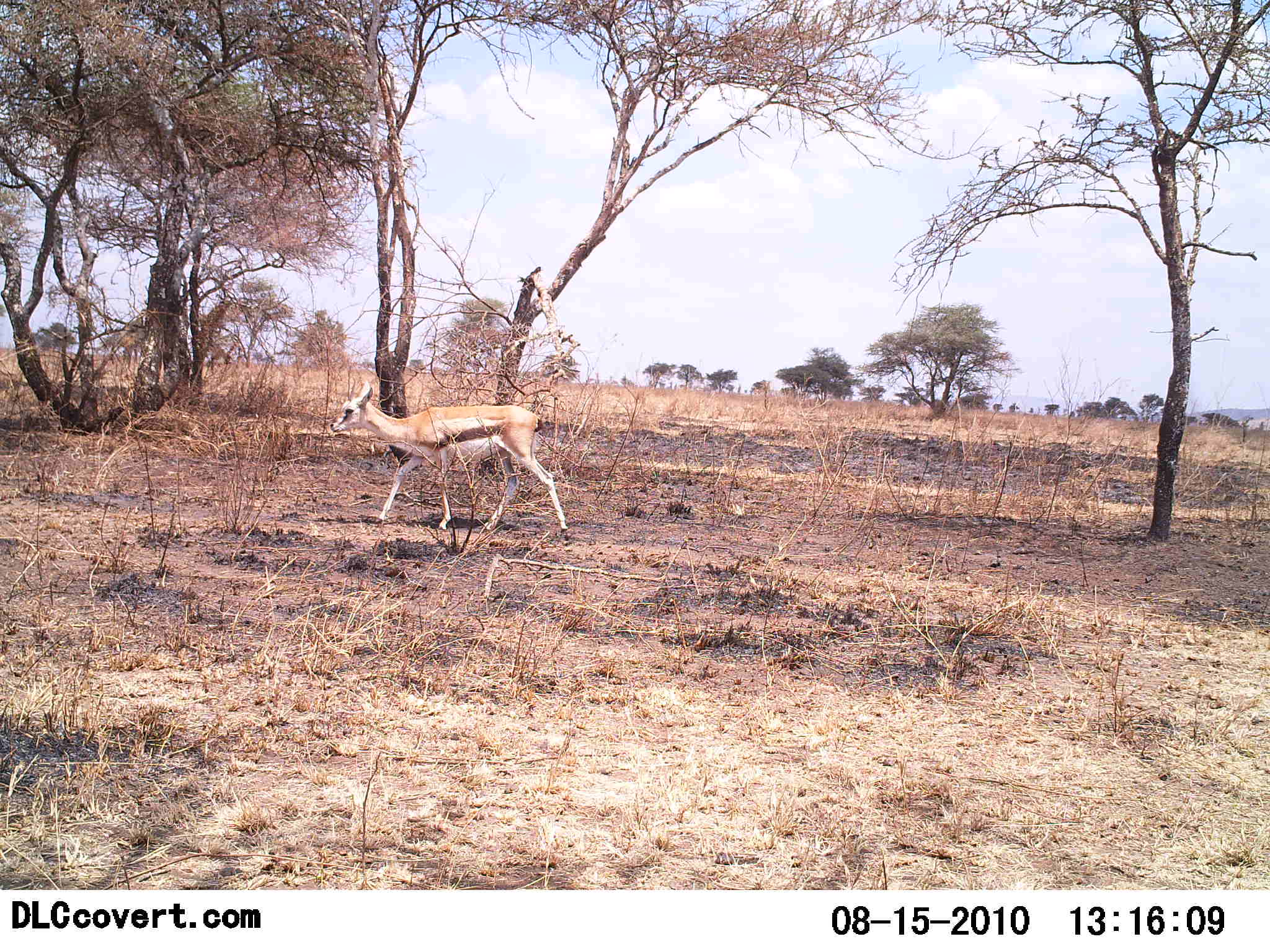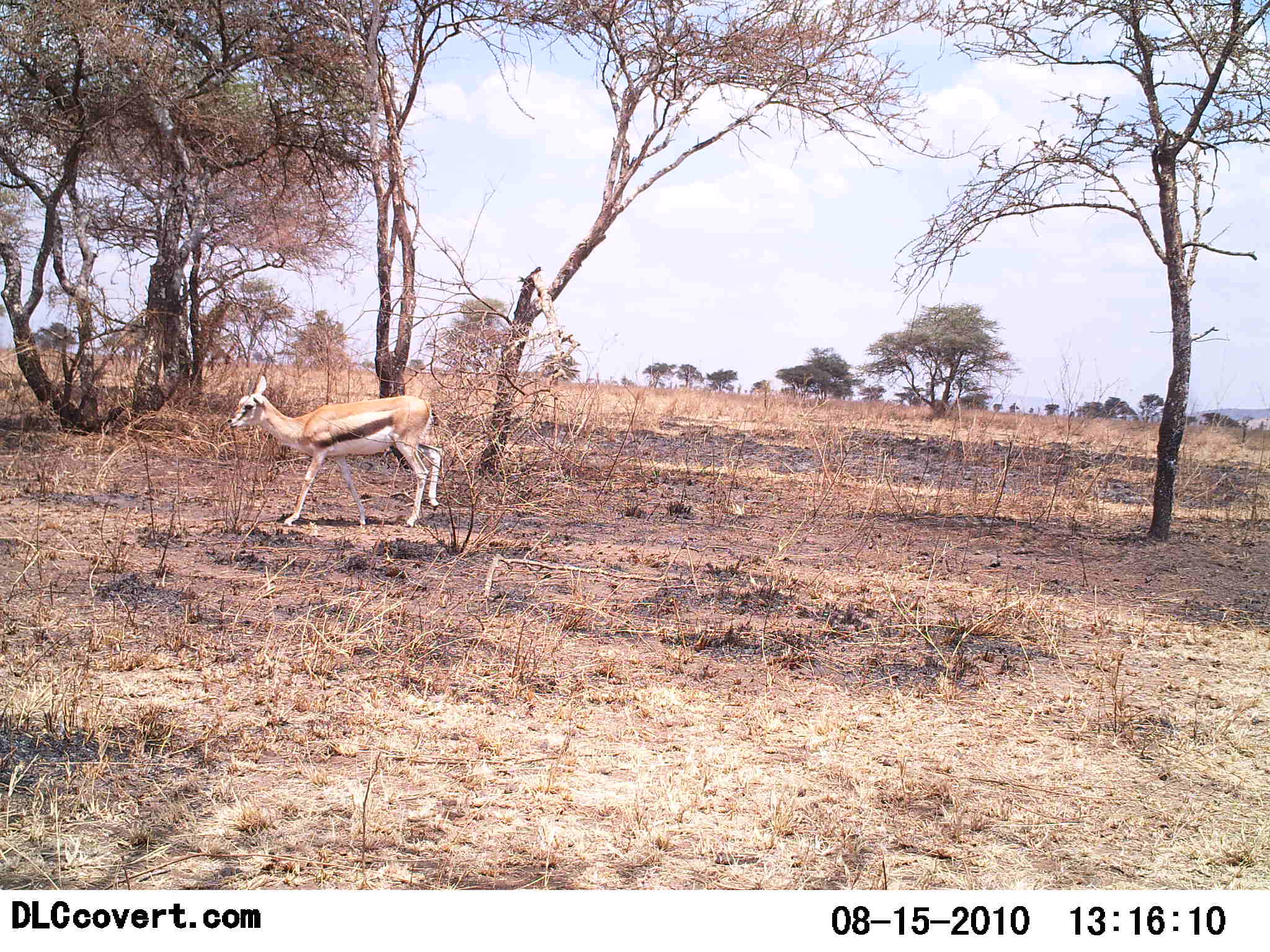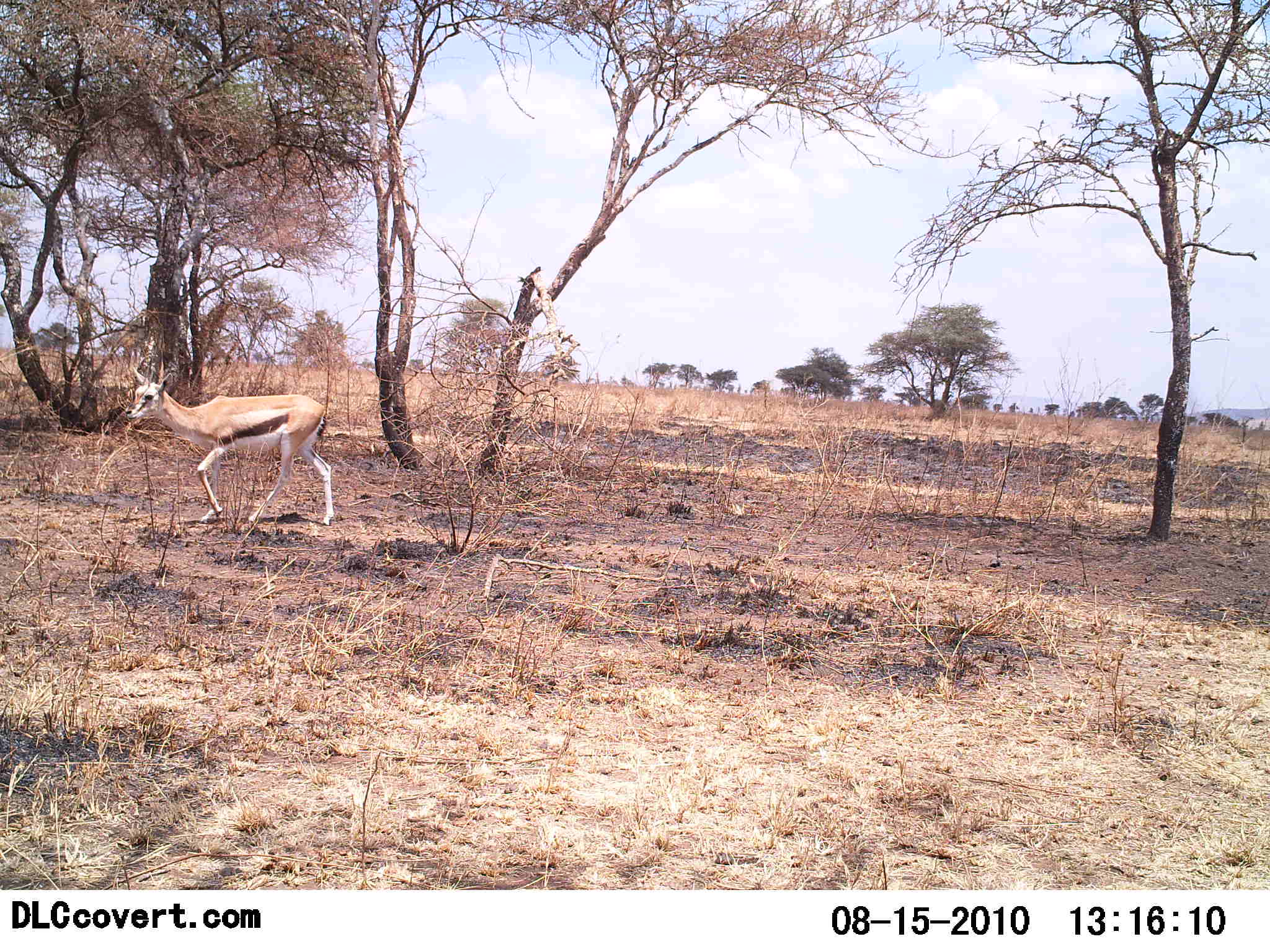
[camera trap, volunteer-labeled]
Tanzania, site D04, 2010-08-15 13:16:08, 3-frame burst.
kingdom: Animalia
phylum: Chordata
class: Mammalia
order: Artiodactyla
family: Bovidae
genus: Eudorcas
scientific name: Eudorcas thomsonii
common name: thomson's gazelle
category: gazellethomsons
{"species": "gazellethomsons (thomson's gazelle) (Eudorcas thomsonii)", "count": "1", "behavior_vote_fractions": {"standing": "8%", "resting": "0%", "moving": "92%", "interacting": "0%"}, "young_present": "15%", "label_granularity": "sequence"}